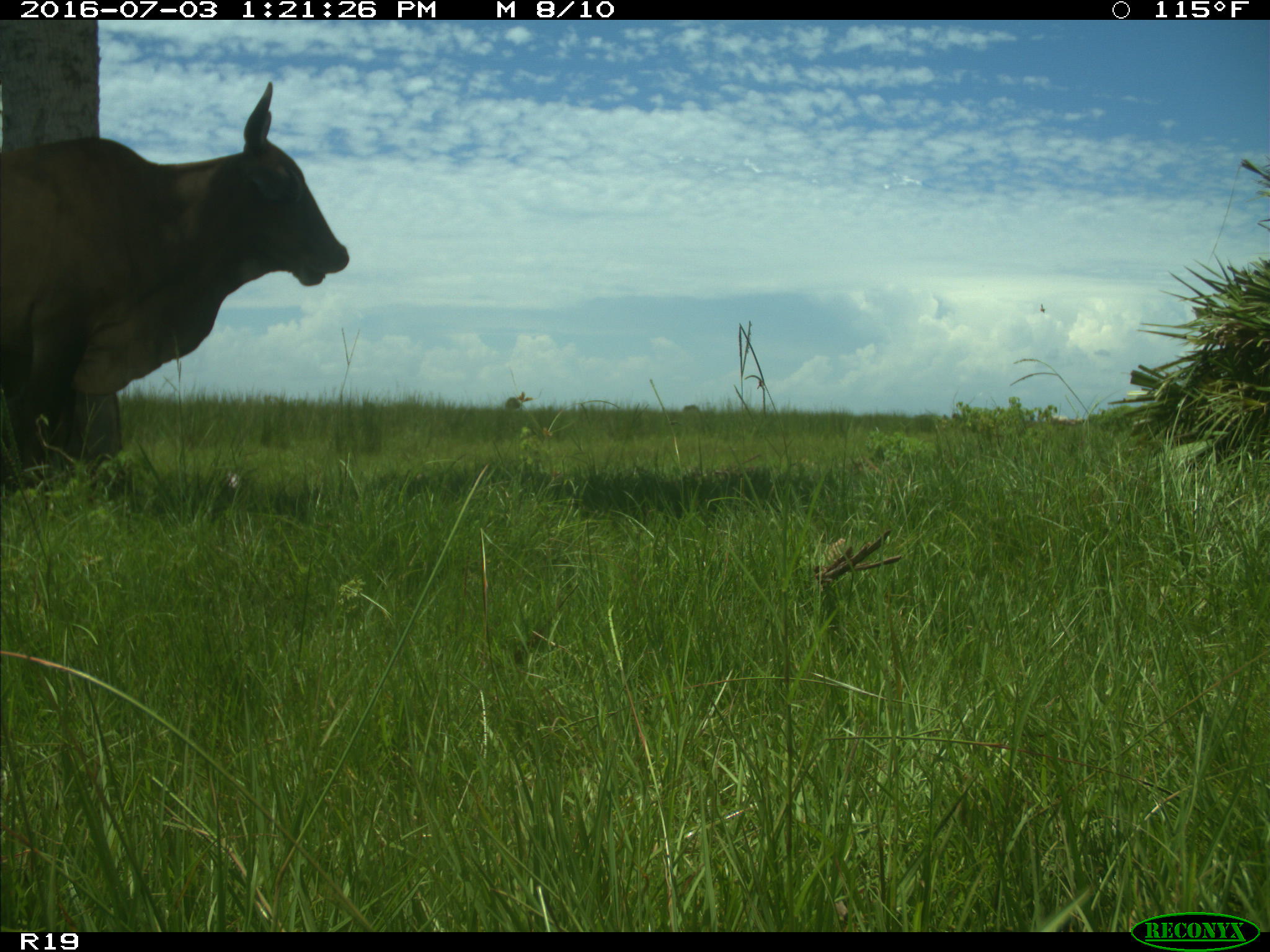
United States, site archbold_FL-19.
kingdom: Animalia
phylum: Chordata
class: Mammalia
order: Artiodactyla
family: Bovidae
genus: Bos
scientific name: Bos taurus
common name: domestic cow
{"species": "Bos taurus (domestic cow)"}